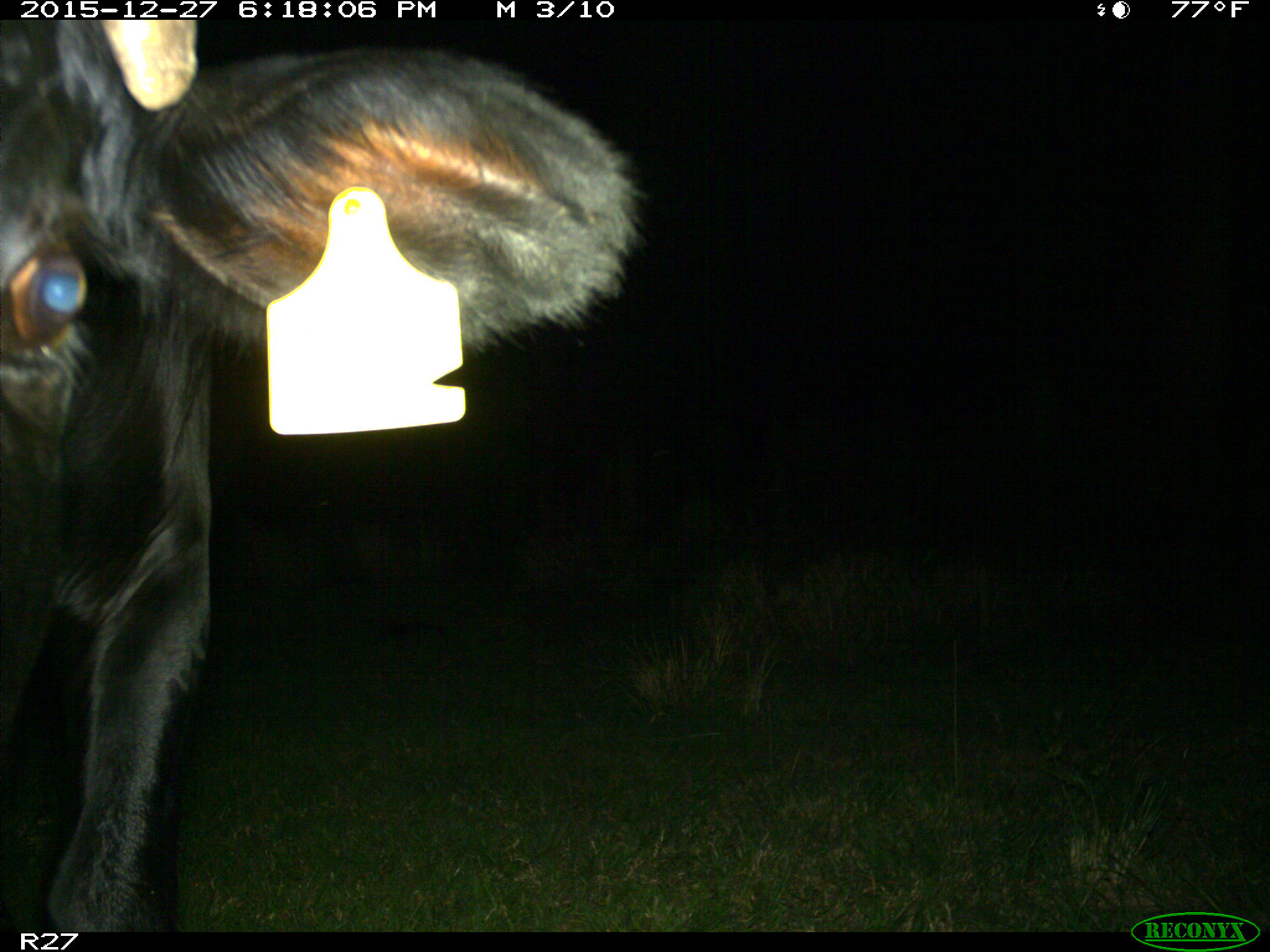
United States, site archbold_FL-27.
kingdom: Animalia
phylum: Chordata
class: Mammalia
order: Artiodactyla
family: Bovidae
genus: Bos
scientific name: Bos taurus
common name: domestic cow